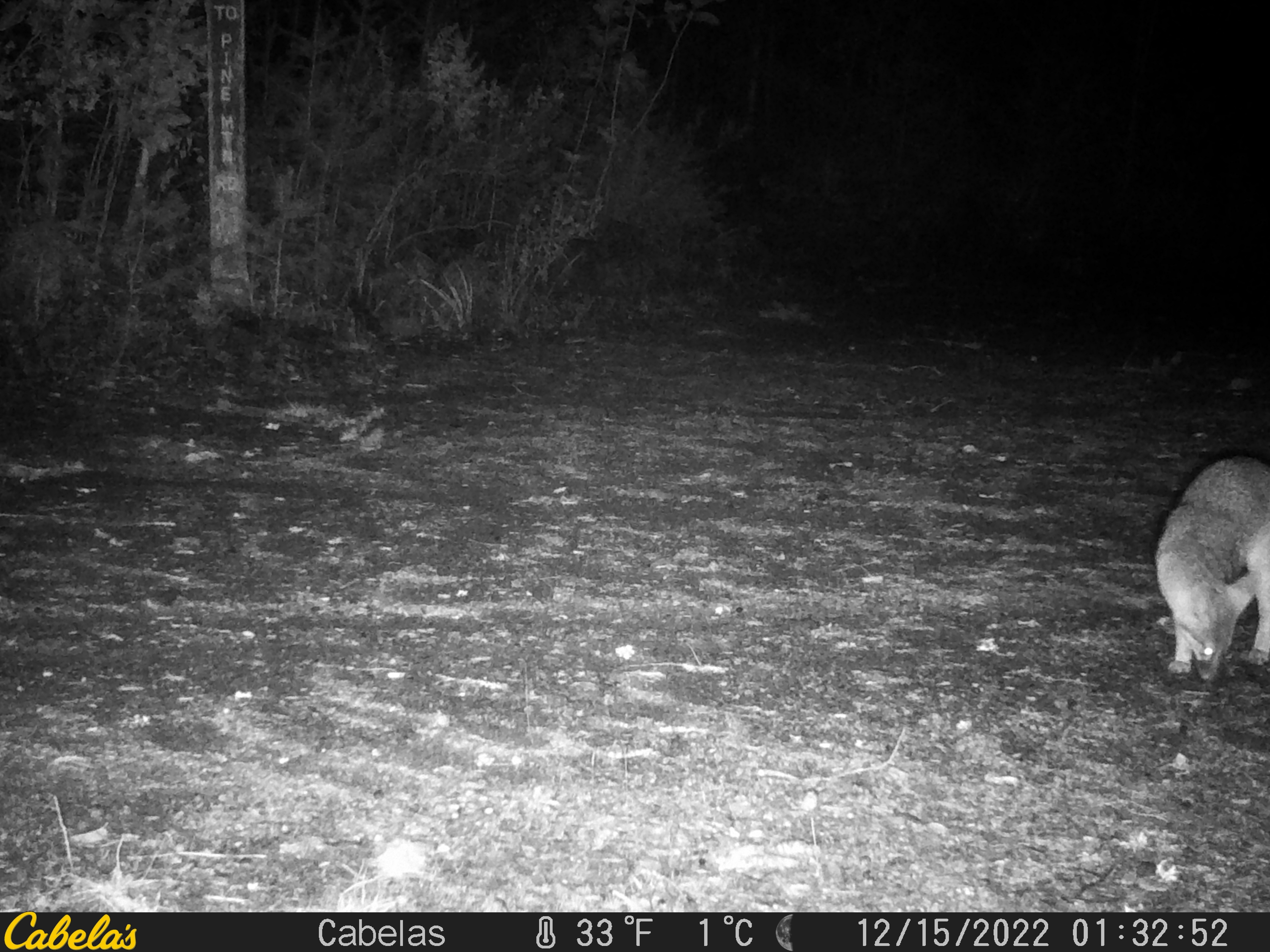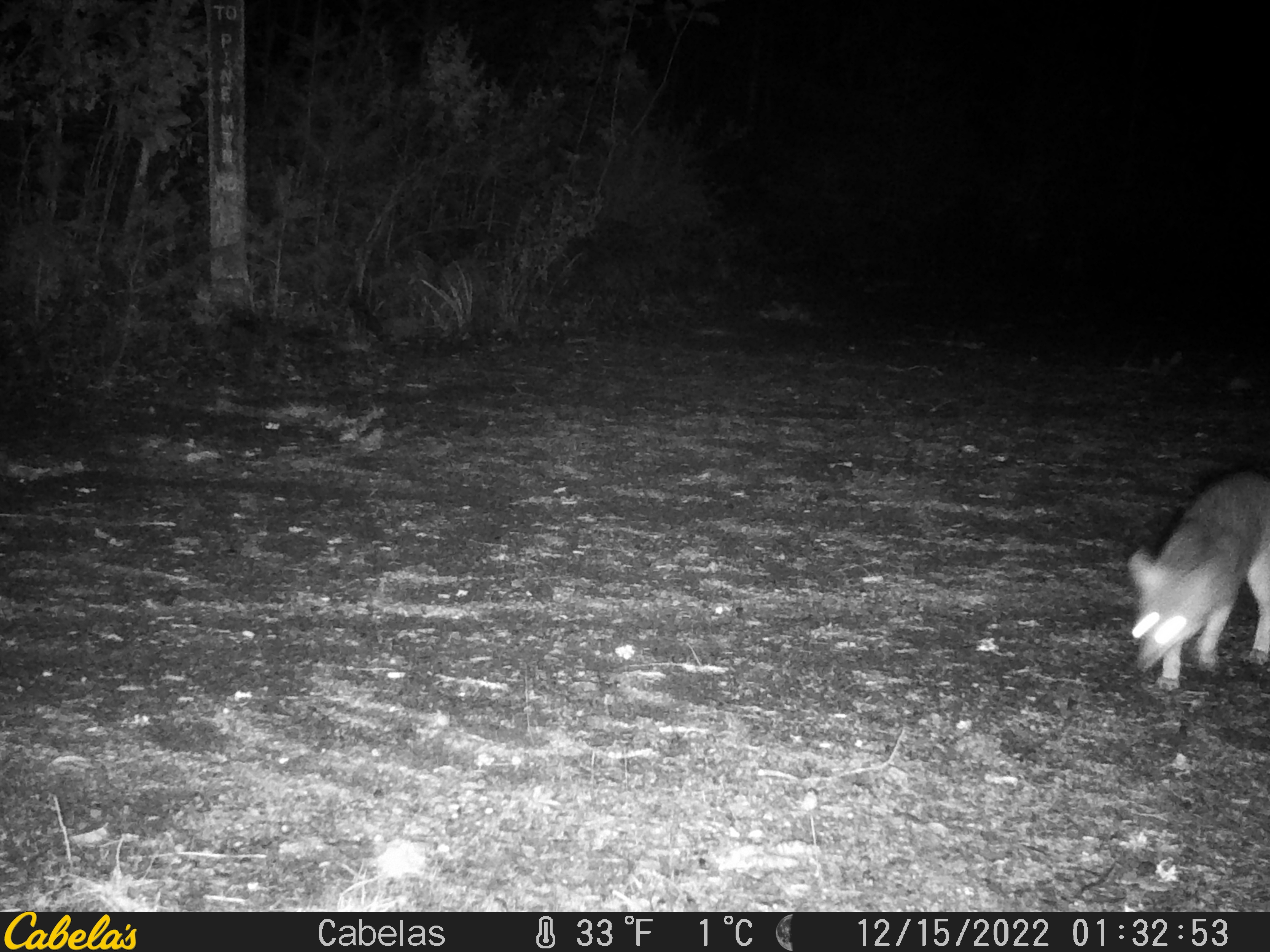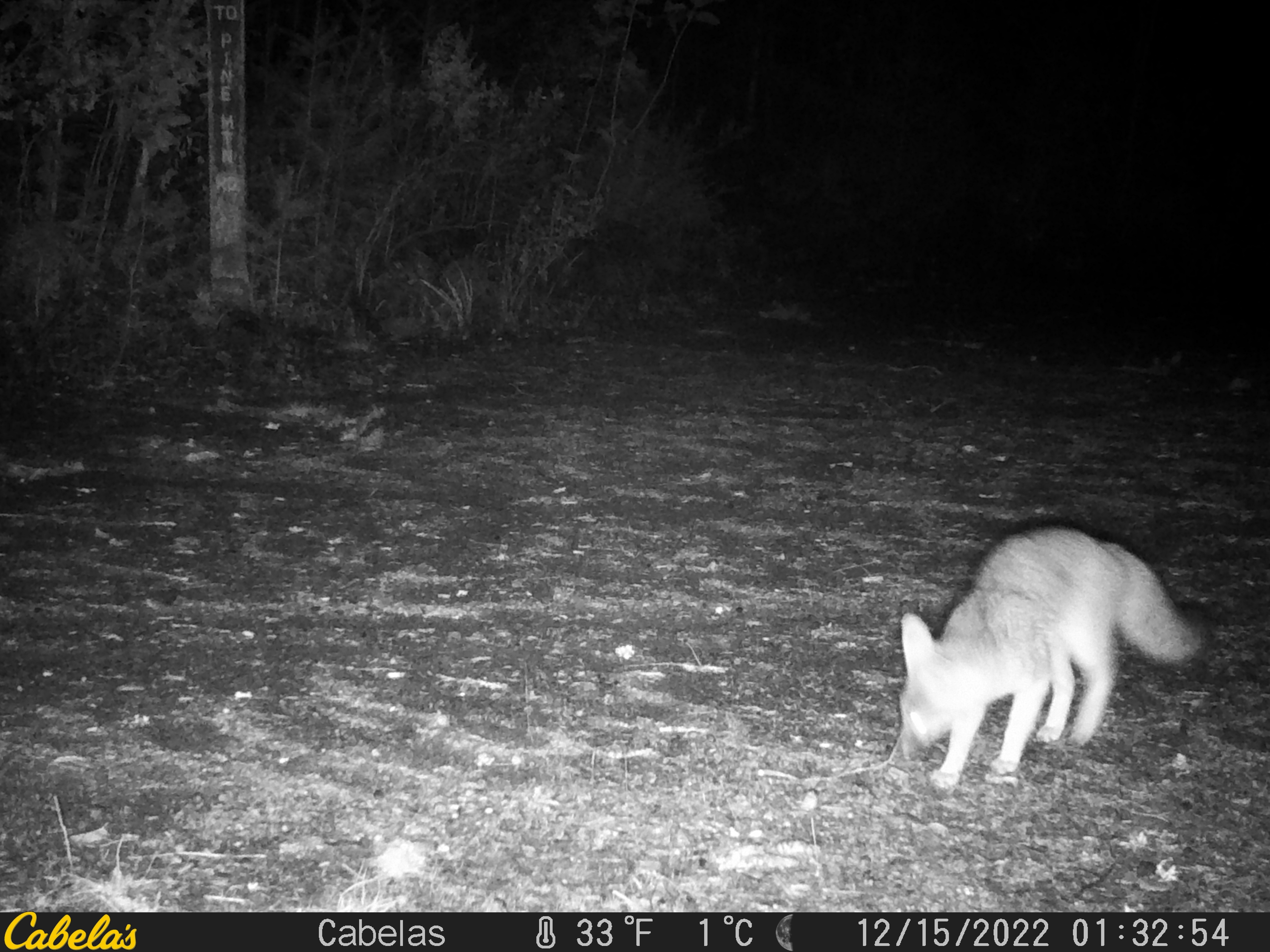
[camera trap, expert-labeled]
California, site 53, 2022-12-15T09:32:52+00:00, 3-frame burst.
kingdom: Animalia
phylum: Chordata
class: Mammalia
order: Carnivora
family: Canidae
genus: Urocyon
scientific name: Urocyon cinereoargenteus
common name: gray fox